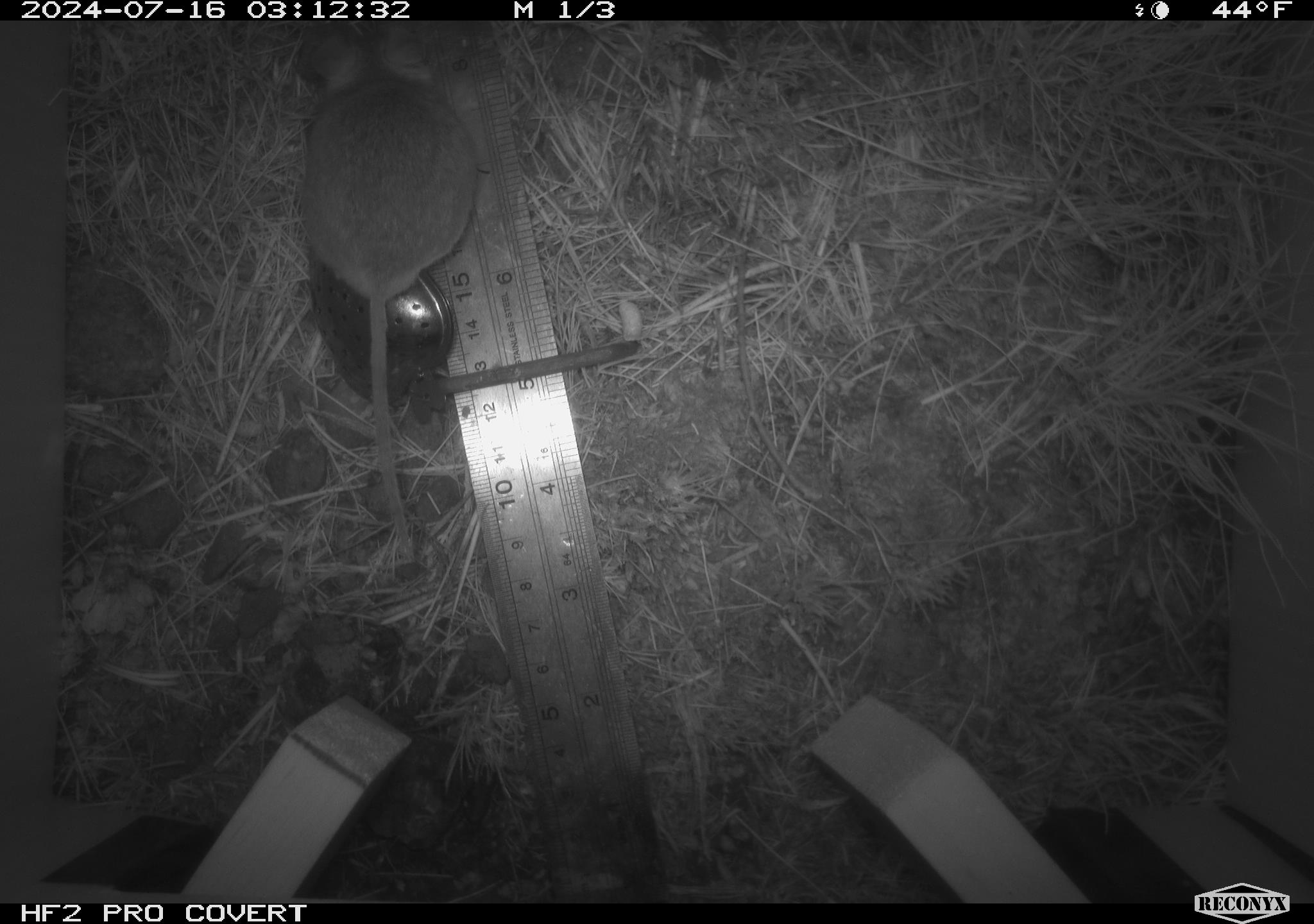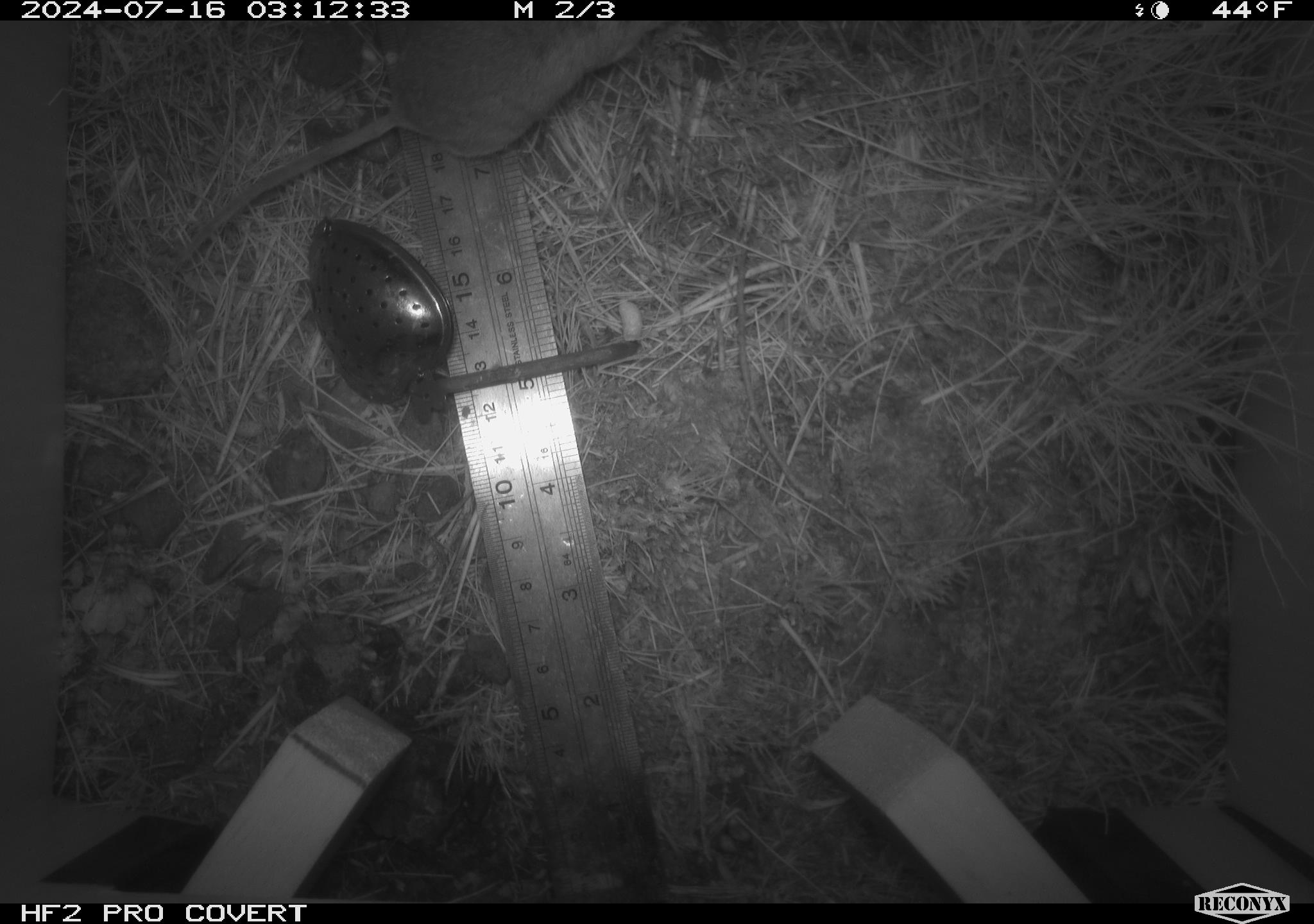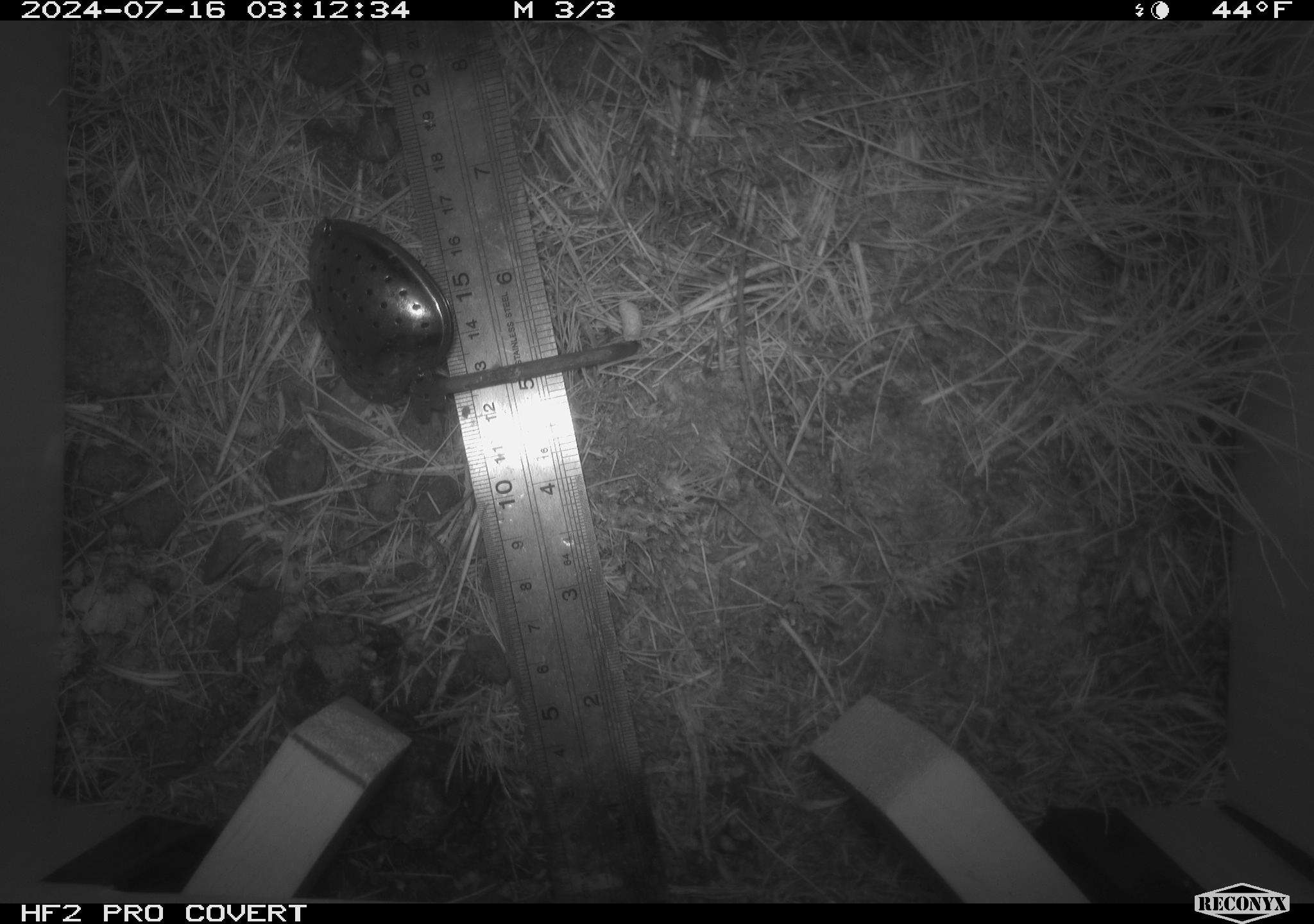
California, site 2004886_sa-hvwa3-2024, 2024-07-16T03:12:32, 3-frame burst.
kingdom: Animalia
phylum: Chordata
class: Mammalia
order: Rodentia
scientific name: Rodentia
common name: mouse species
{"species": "mouse species (Rodentia)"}